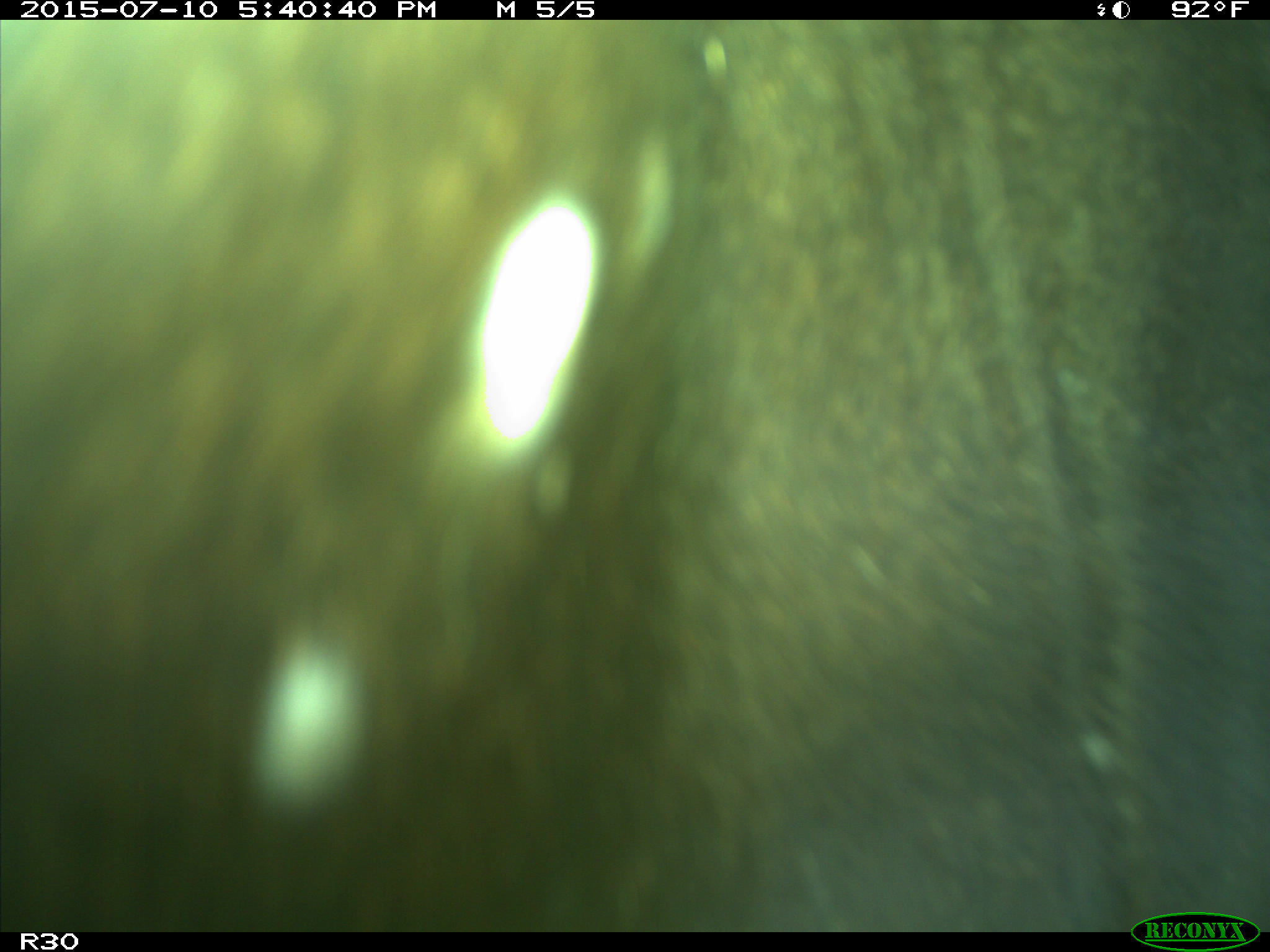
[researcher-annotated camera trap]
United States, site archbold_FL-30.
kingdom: Animalia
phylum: Chordata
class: Mammalia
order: Artiodactyla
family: Bovidae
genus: Bos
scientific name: Bos taurus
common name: domestic cow